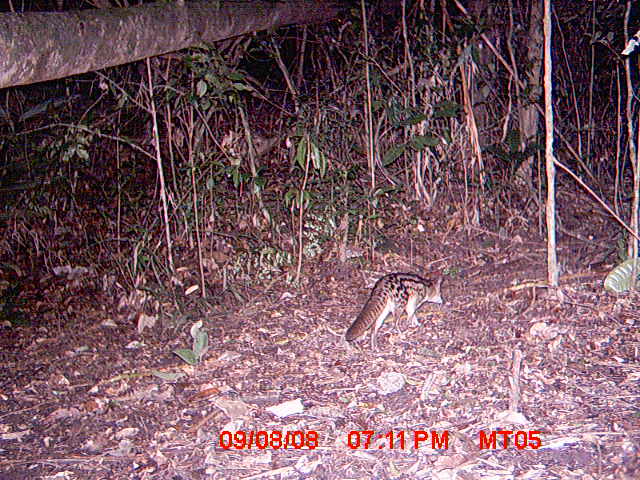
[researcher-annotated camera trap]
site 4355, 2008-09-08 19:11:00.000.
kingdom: Animalia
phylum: Chordata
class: Aves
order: Cuculiformes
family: Cuculidae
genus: Coua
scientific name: Coua serriana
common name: red-breasted coua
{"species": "Coua serriana (red-breasted coua)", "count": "1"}